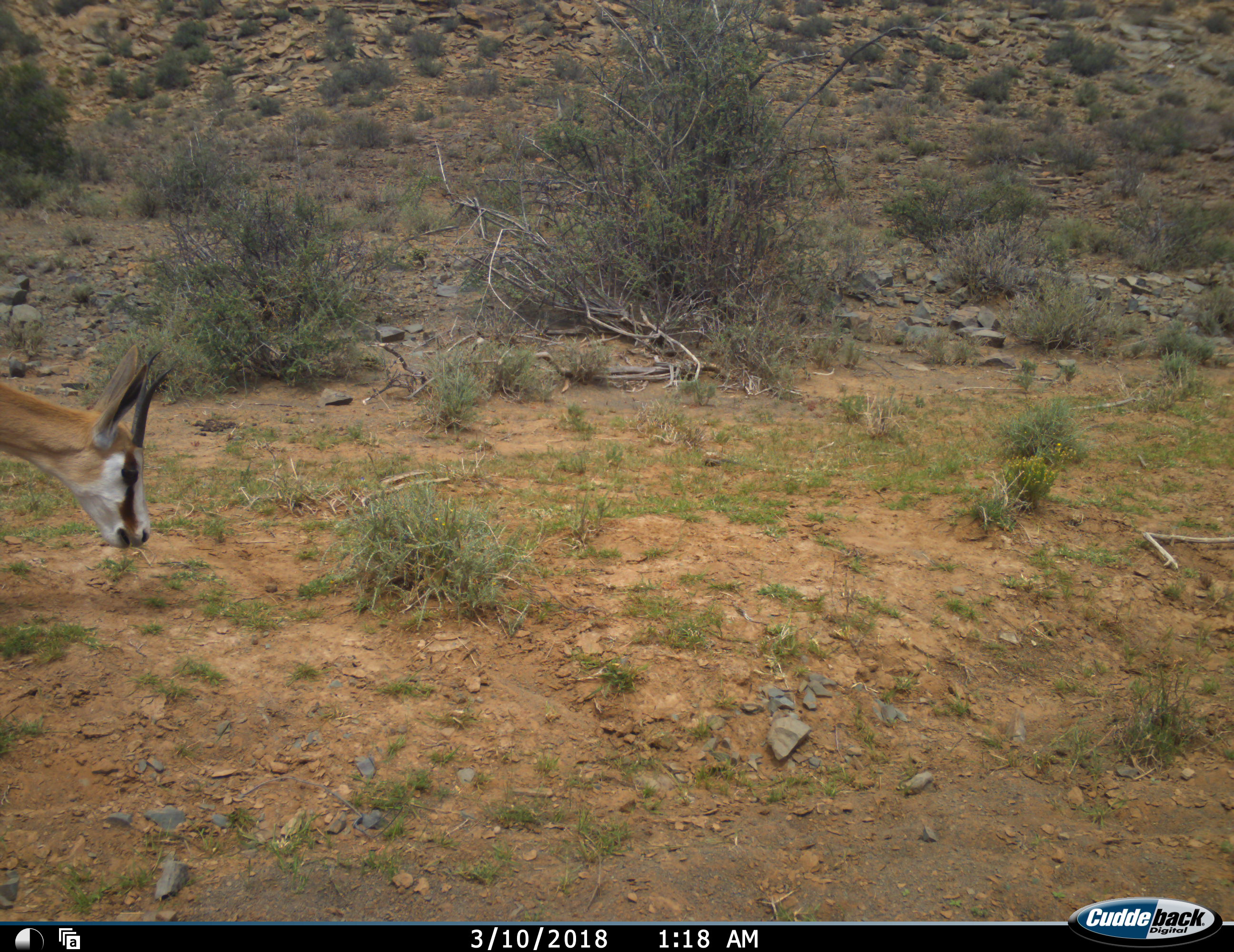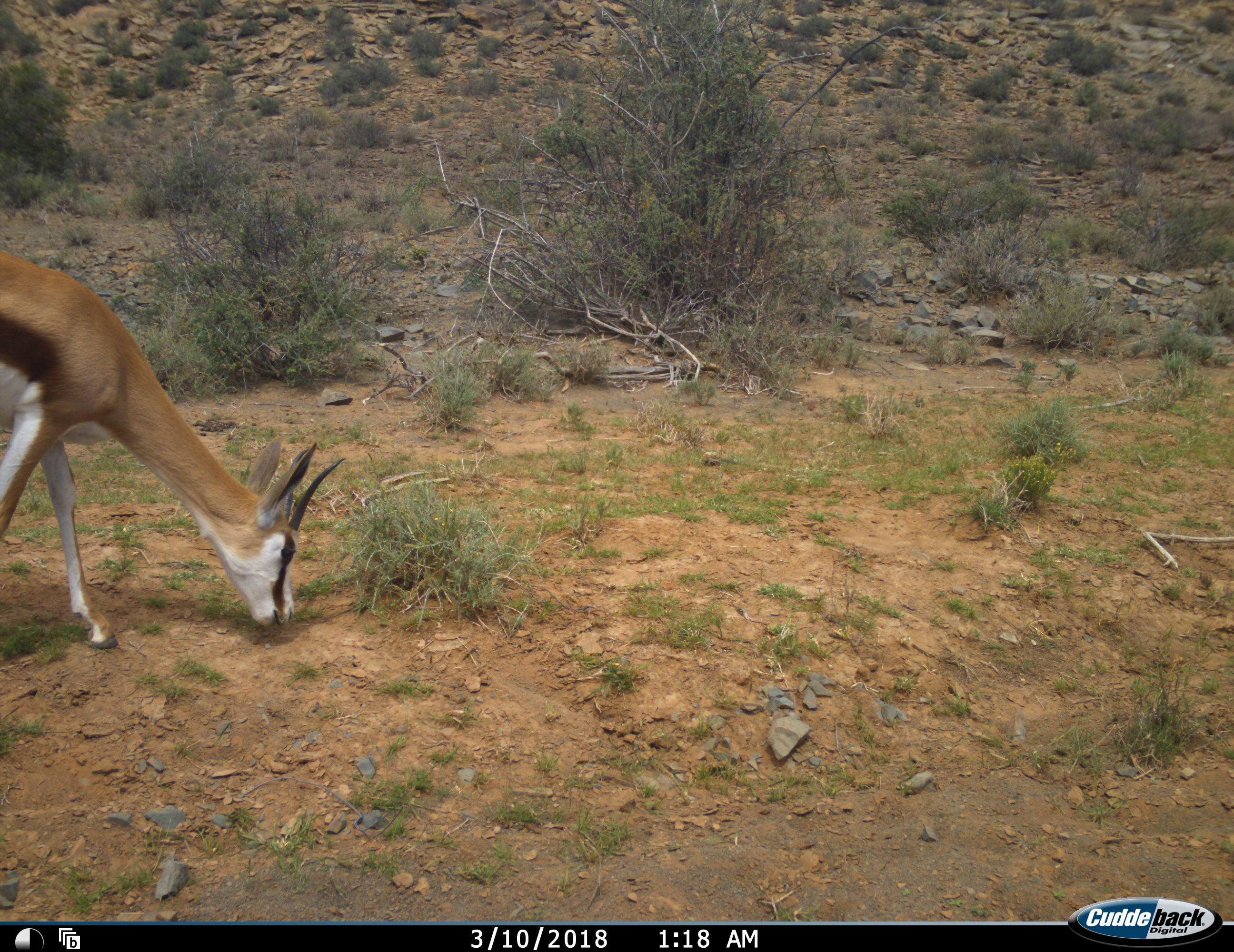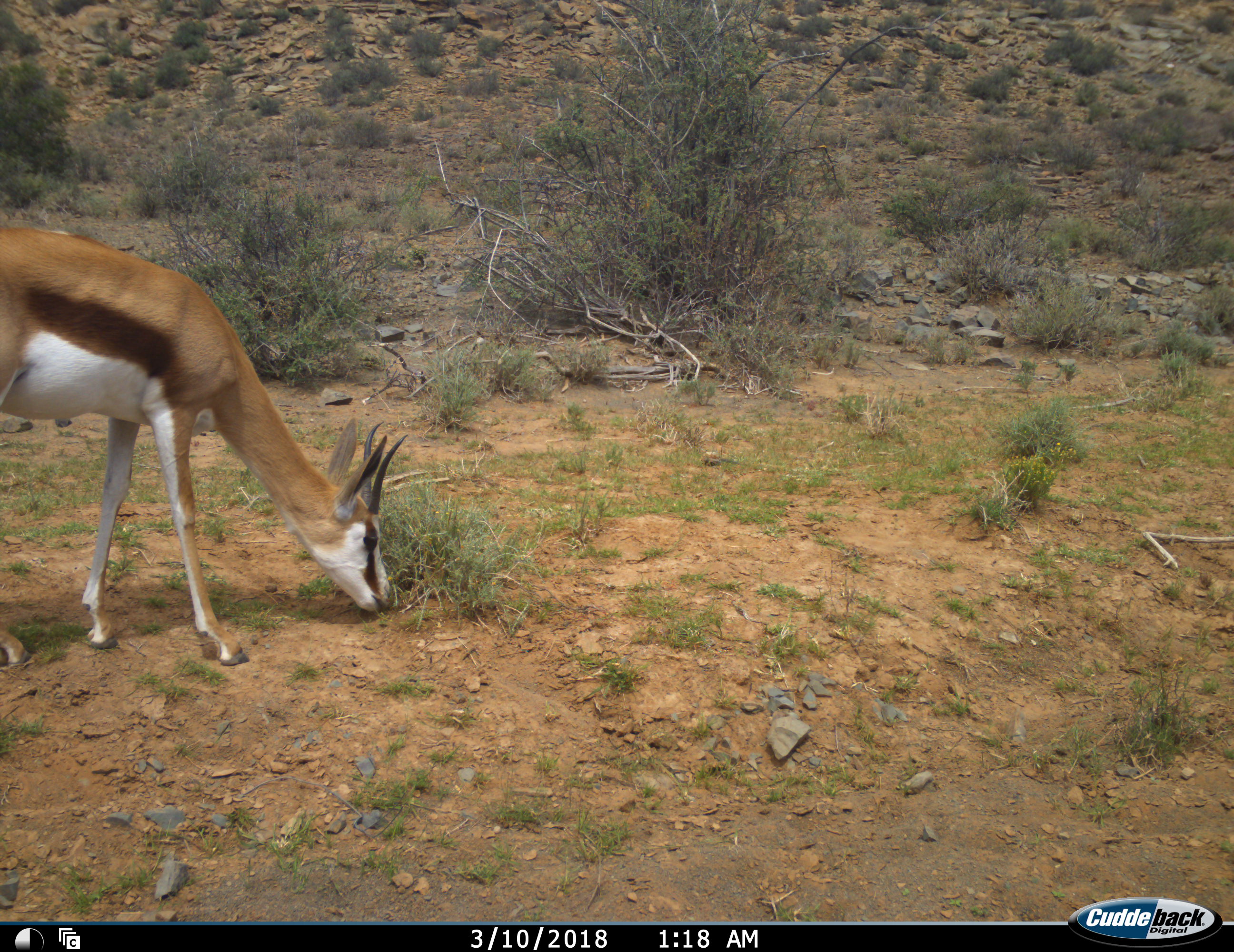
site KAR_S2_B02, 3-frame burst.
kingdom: Animalia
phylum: Chordata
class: Mammalia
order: Artiodactyla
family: Bovidae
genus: Antidorcas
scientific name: Antidorcas marsupialis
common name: springbok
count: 1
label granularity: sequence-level